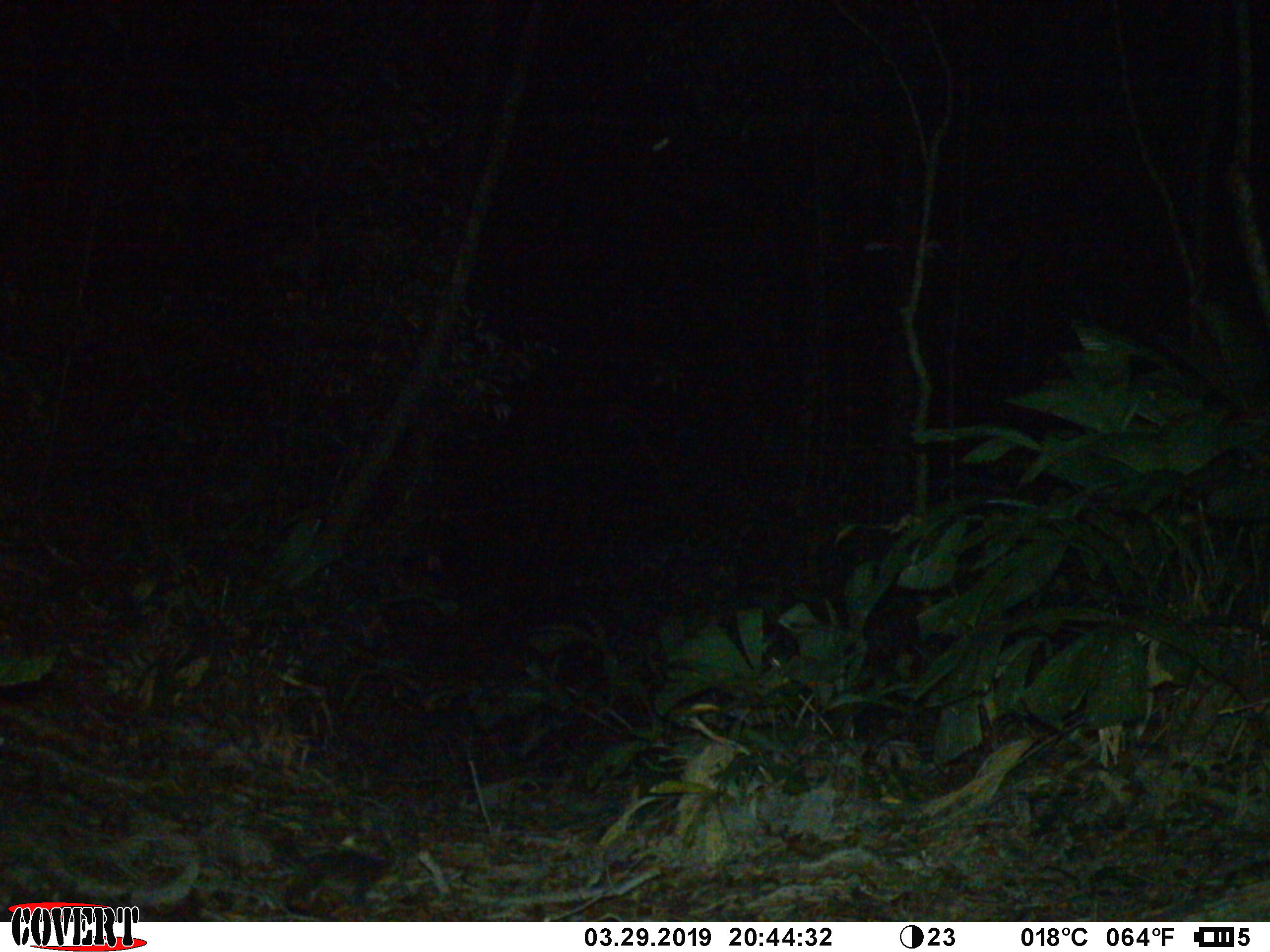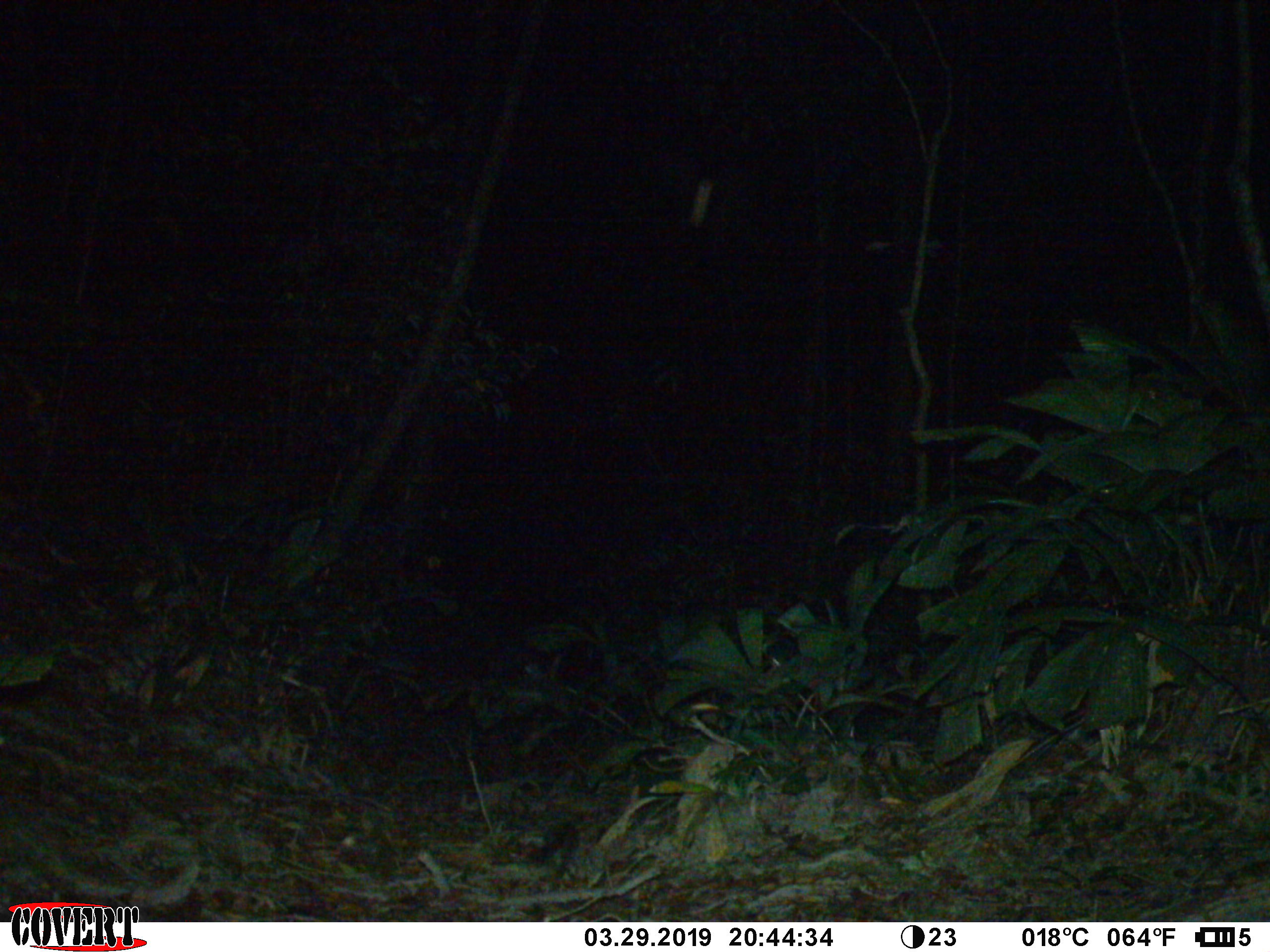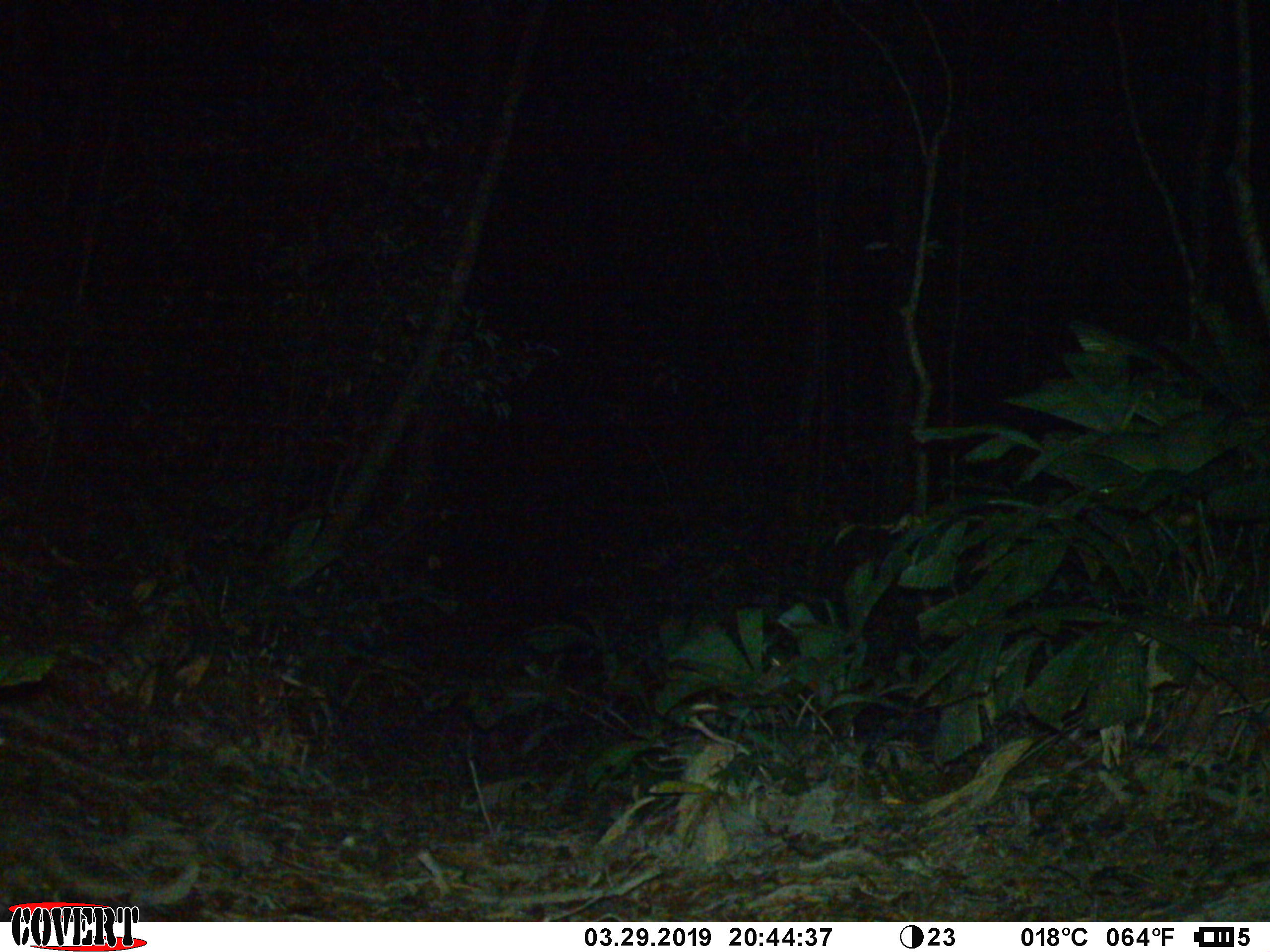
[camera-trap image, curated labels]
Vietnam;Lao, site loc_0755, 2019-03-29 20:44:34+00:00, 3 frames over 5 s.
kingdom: Animalia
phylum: Chordata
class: Mammalia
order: Carnivora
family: Mustelidae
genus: Melogale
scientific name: Melogale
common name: ferret badger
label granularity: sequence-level